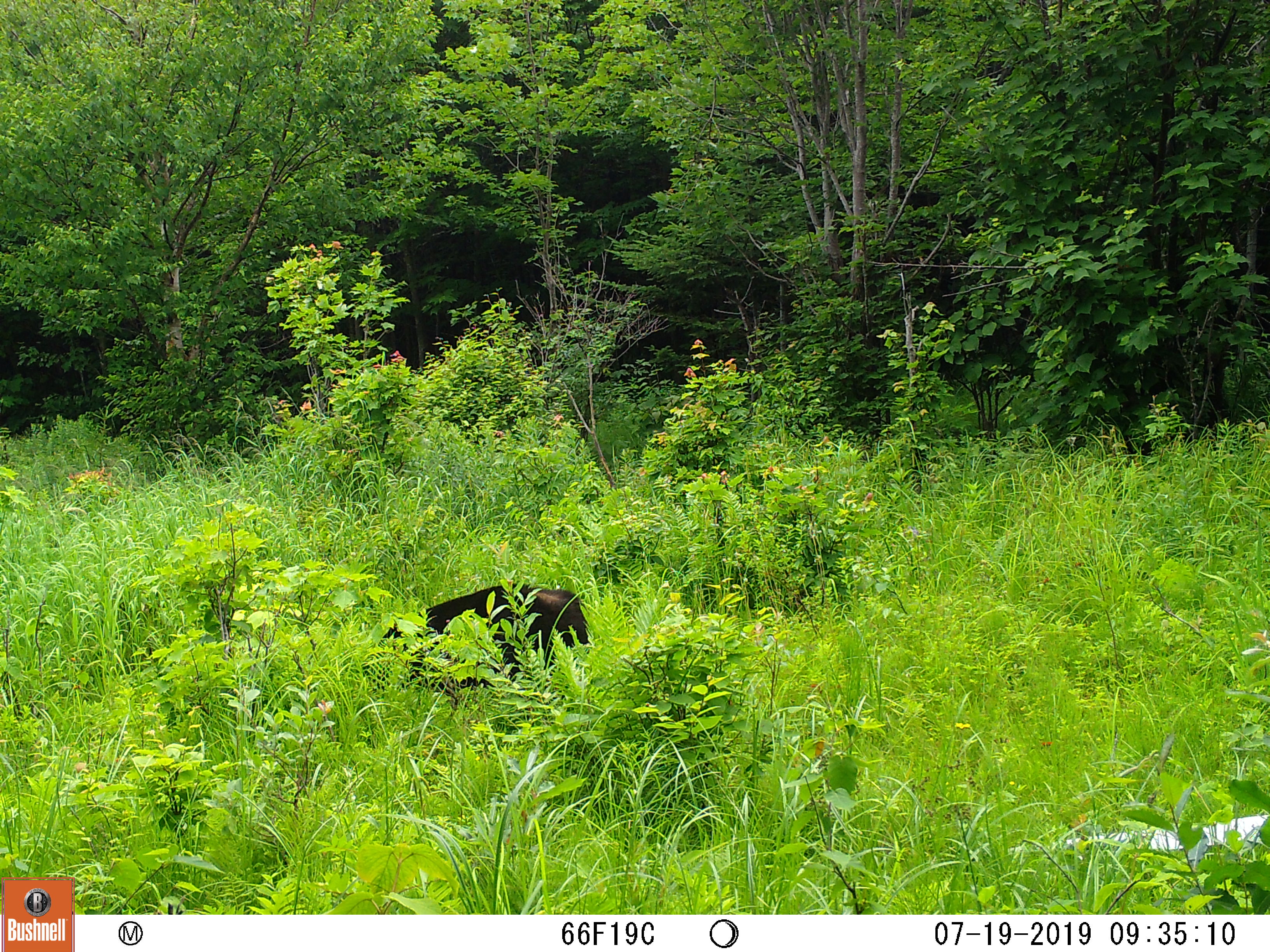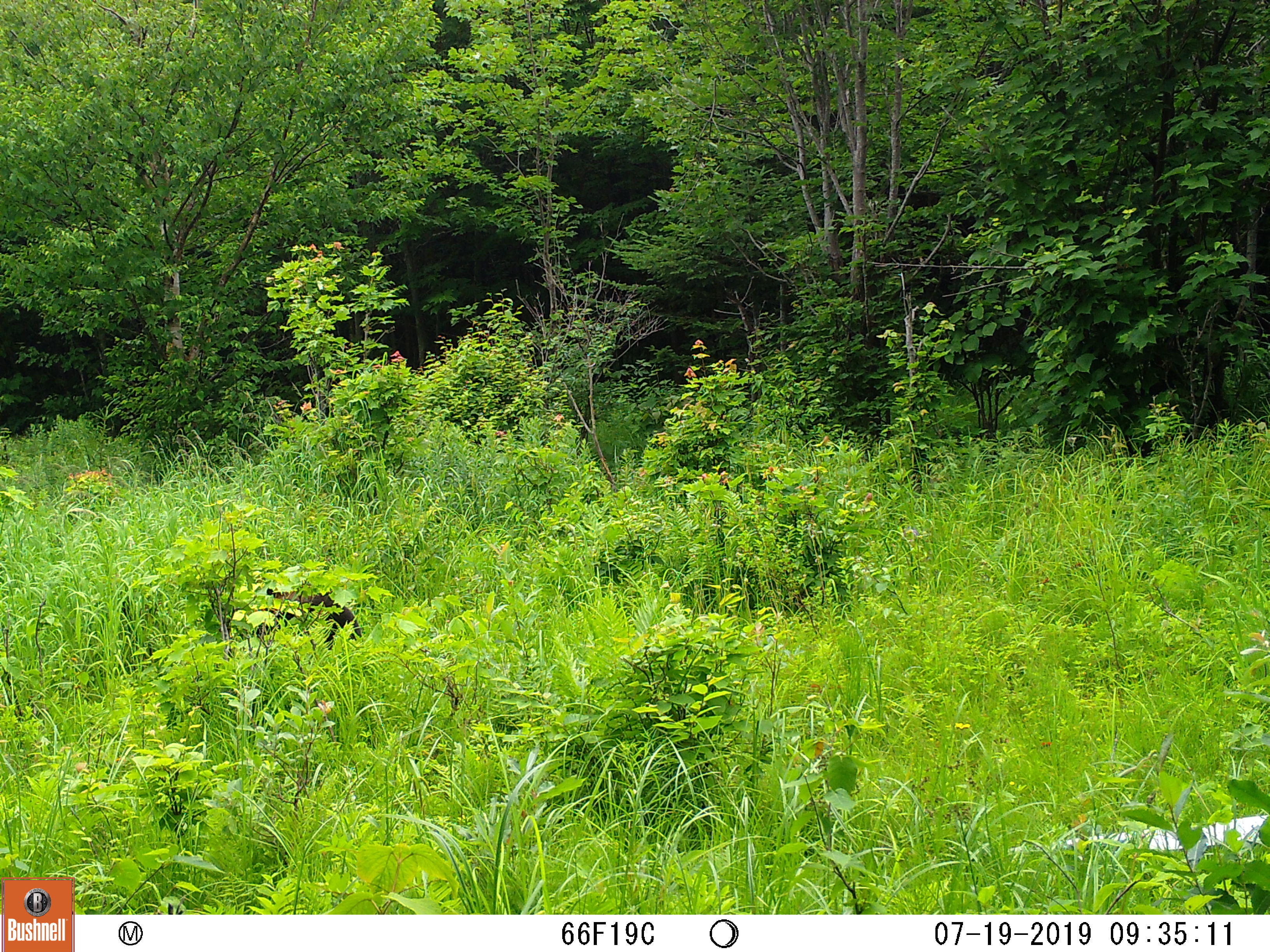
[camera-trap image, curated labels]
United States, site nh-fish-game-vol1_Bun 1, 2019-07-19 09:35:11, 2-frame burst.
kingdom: Animalia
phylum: Chordata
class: Mammalia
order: Carnivora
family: Ursidae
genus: Ursus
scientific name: Ursus americanus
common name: black bear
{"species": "black bear (Ursus americanus)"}